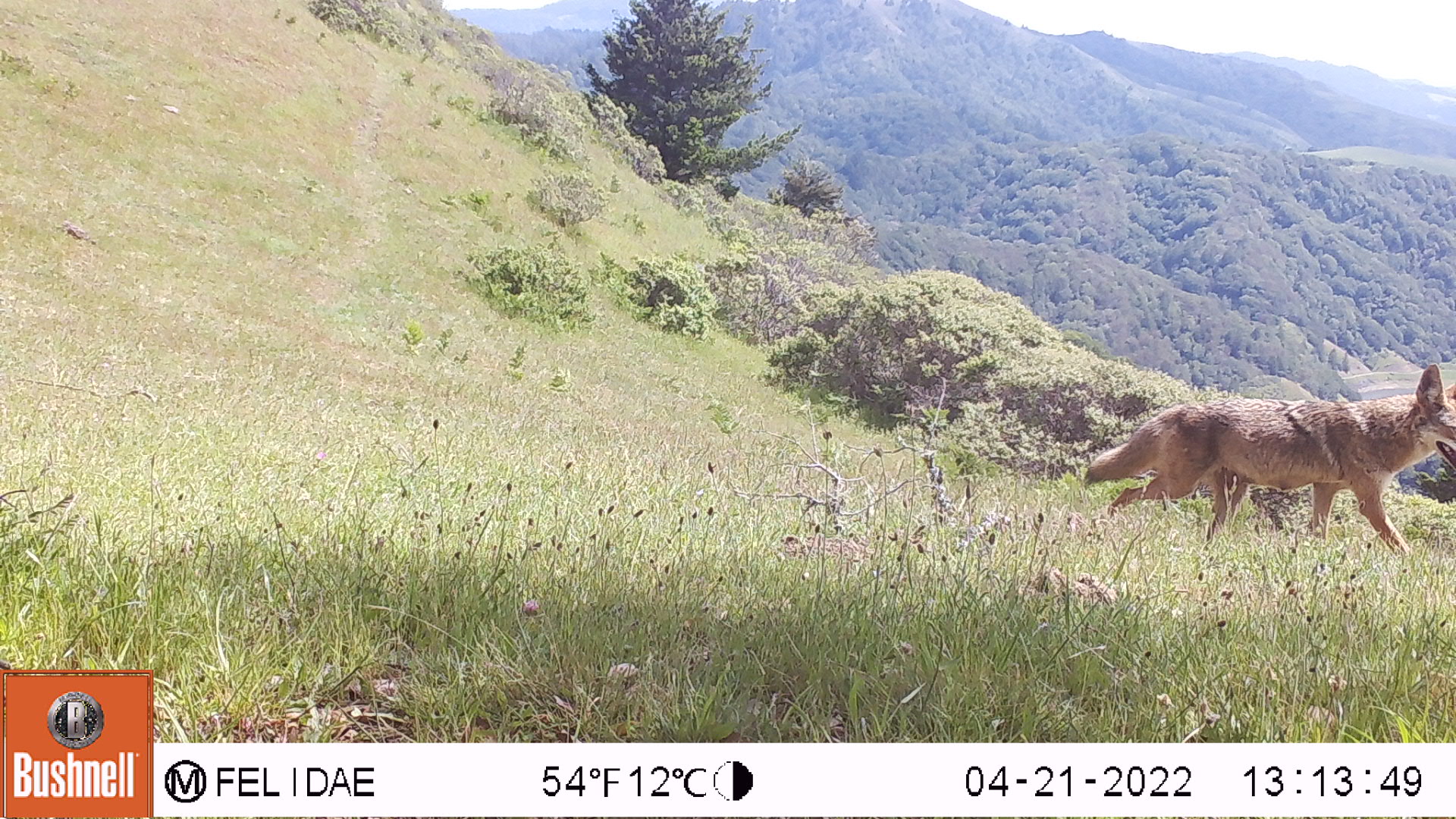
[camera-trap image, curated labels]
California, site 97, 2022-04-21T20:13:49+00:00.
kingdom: Animalia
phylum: Chordata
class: Mammalia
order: Carnivora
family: Canidae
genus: Canis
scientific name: Canis latrans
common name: coyote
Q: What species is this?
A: Coyote (Canis latrans).